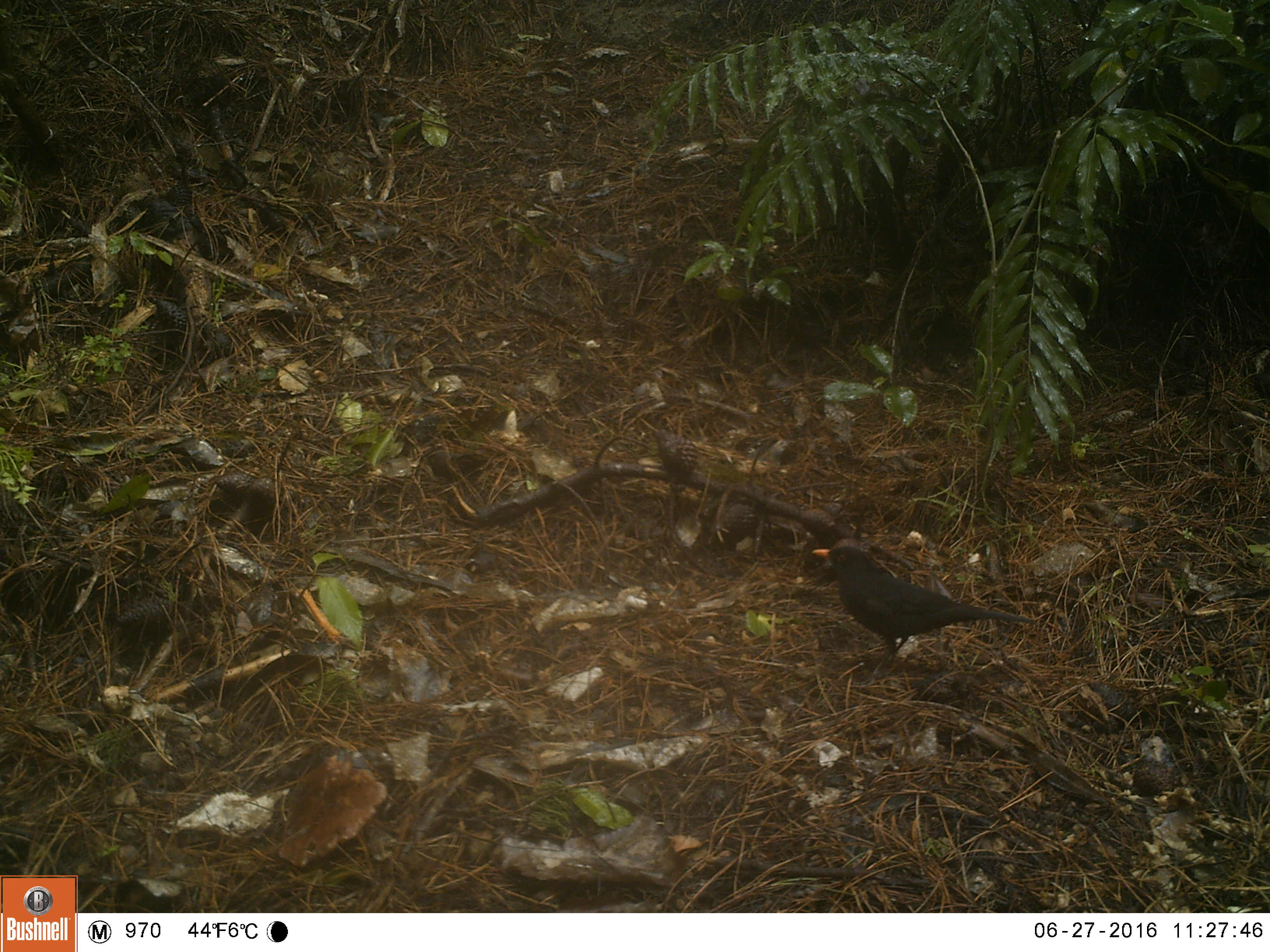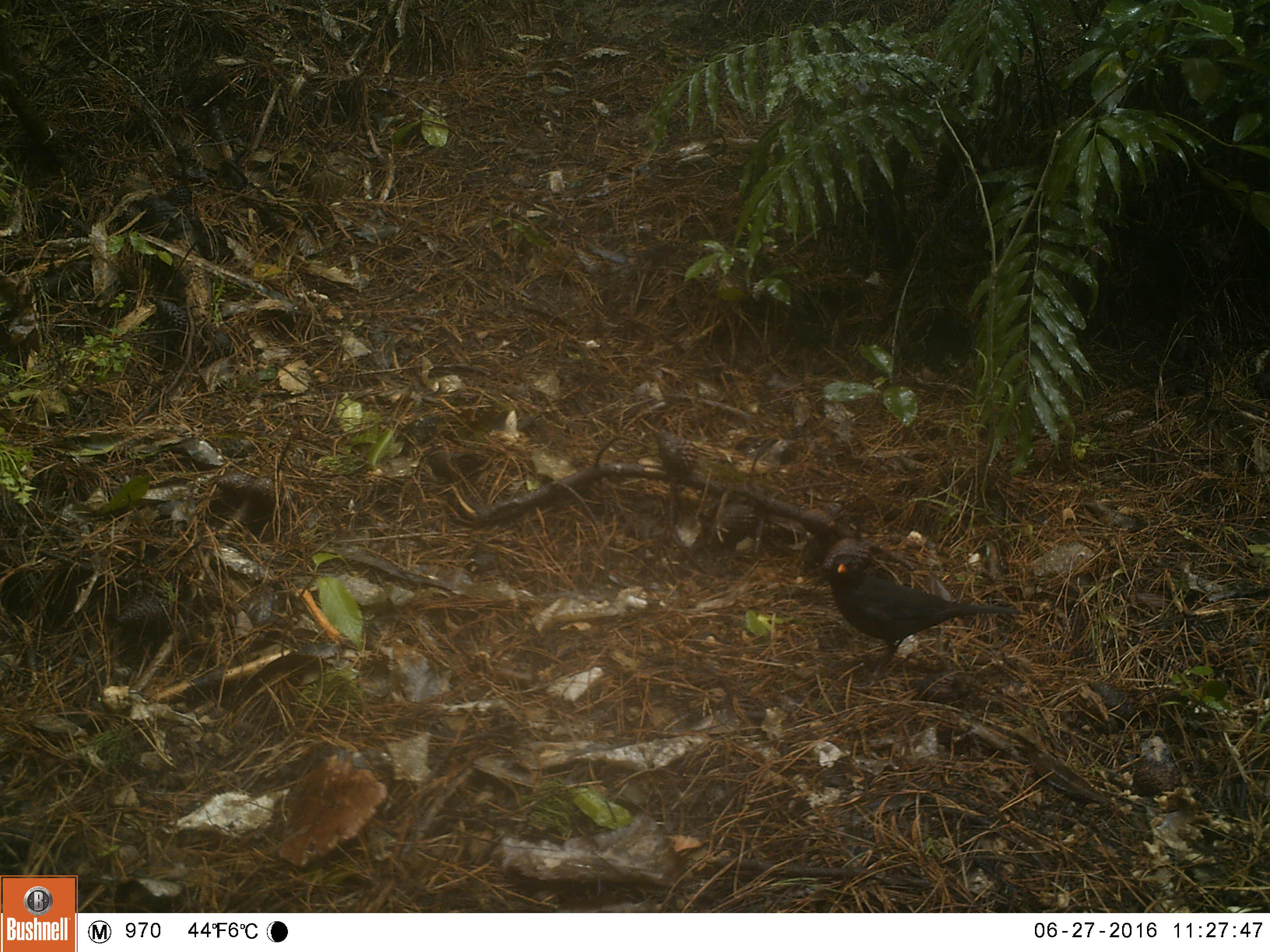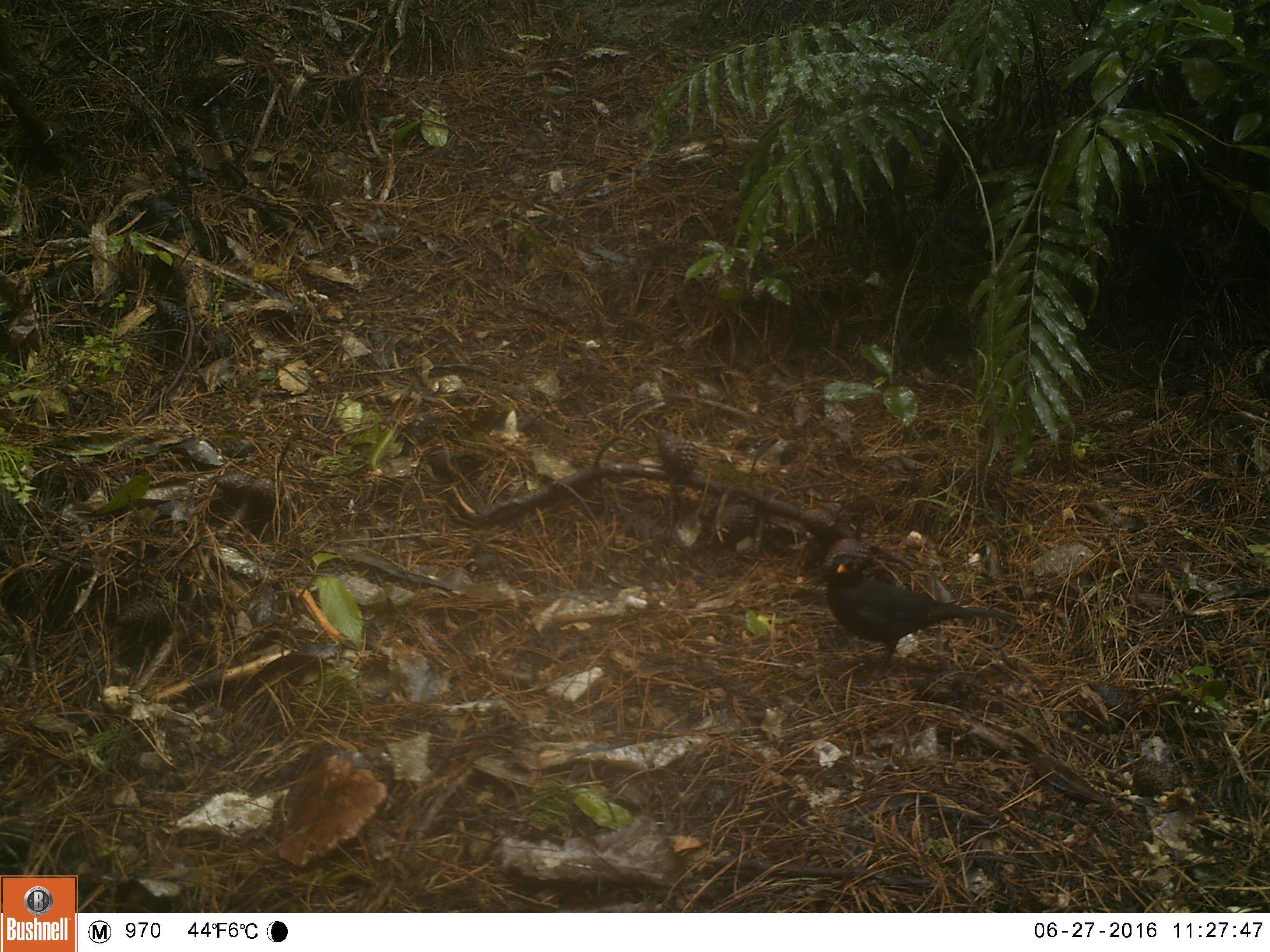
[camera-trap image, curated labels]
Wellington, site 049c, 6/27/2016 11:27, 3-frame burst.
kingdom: Animalia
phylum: Chordata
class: Aves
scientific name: Aves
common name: bird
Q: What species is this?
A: Bird (Aves).